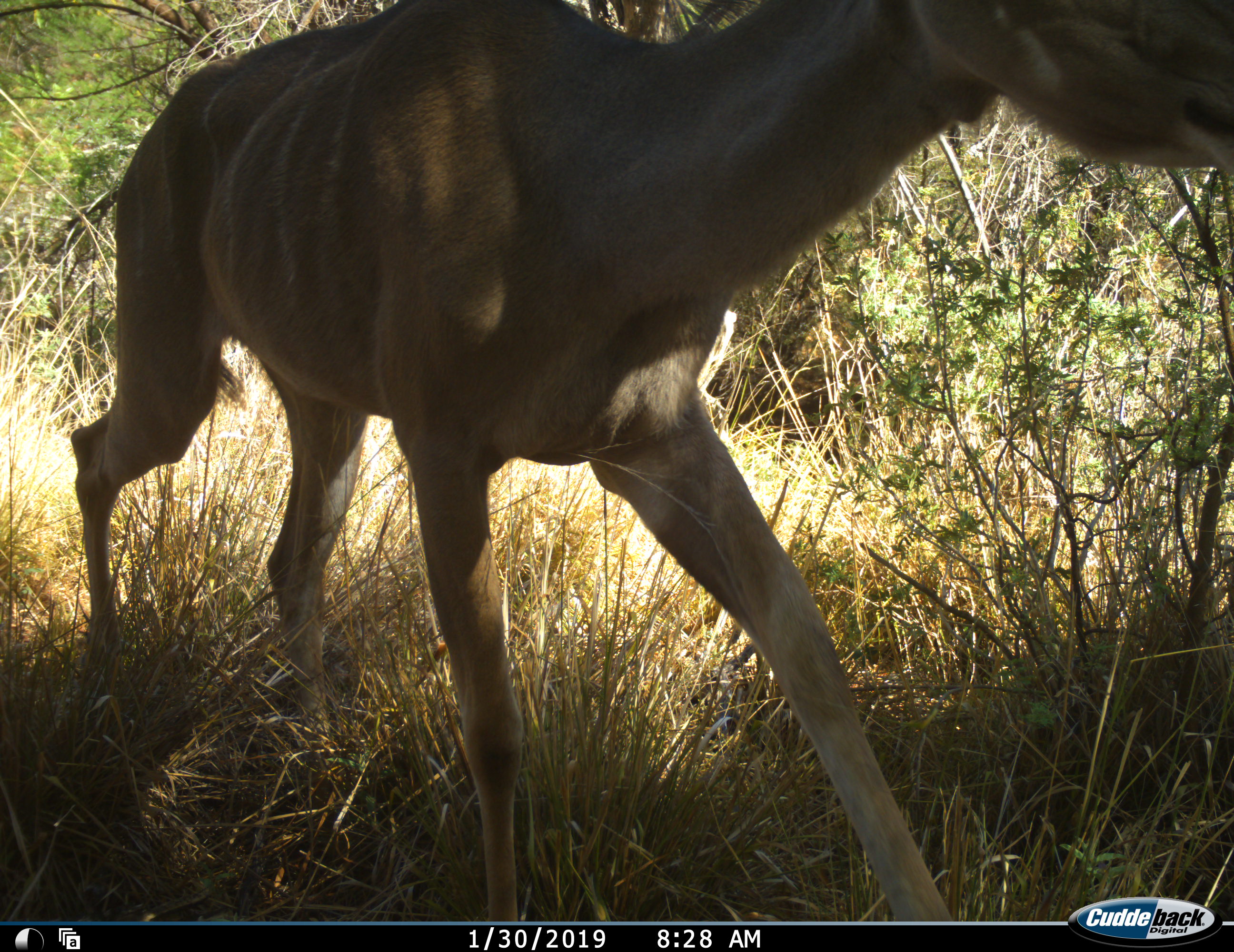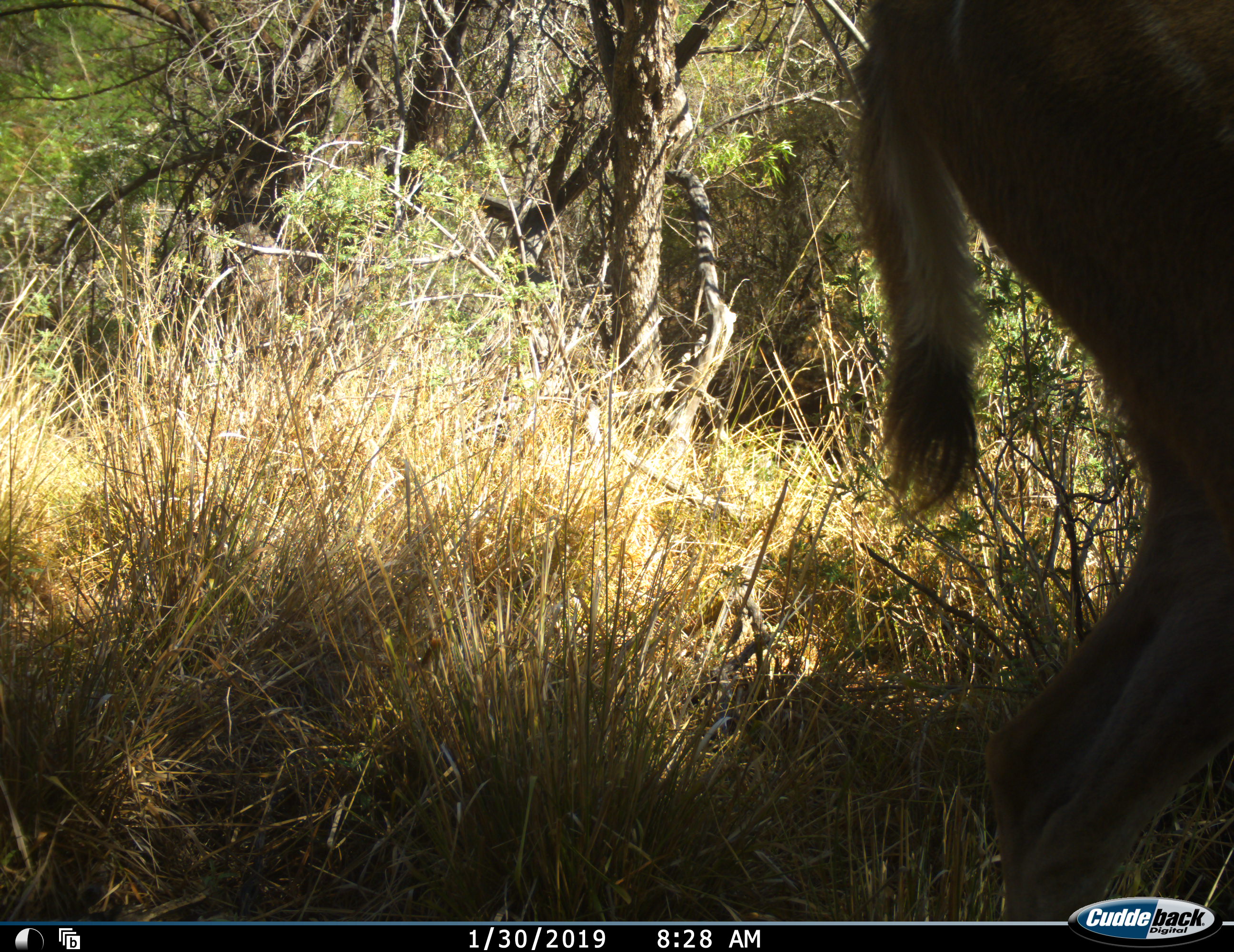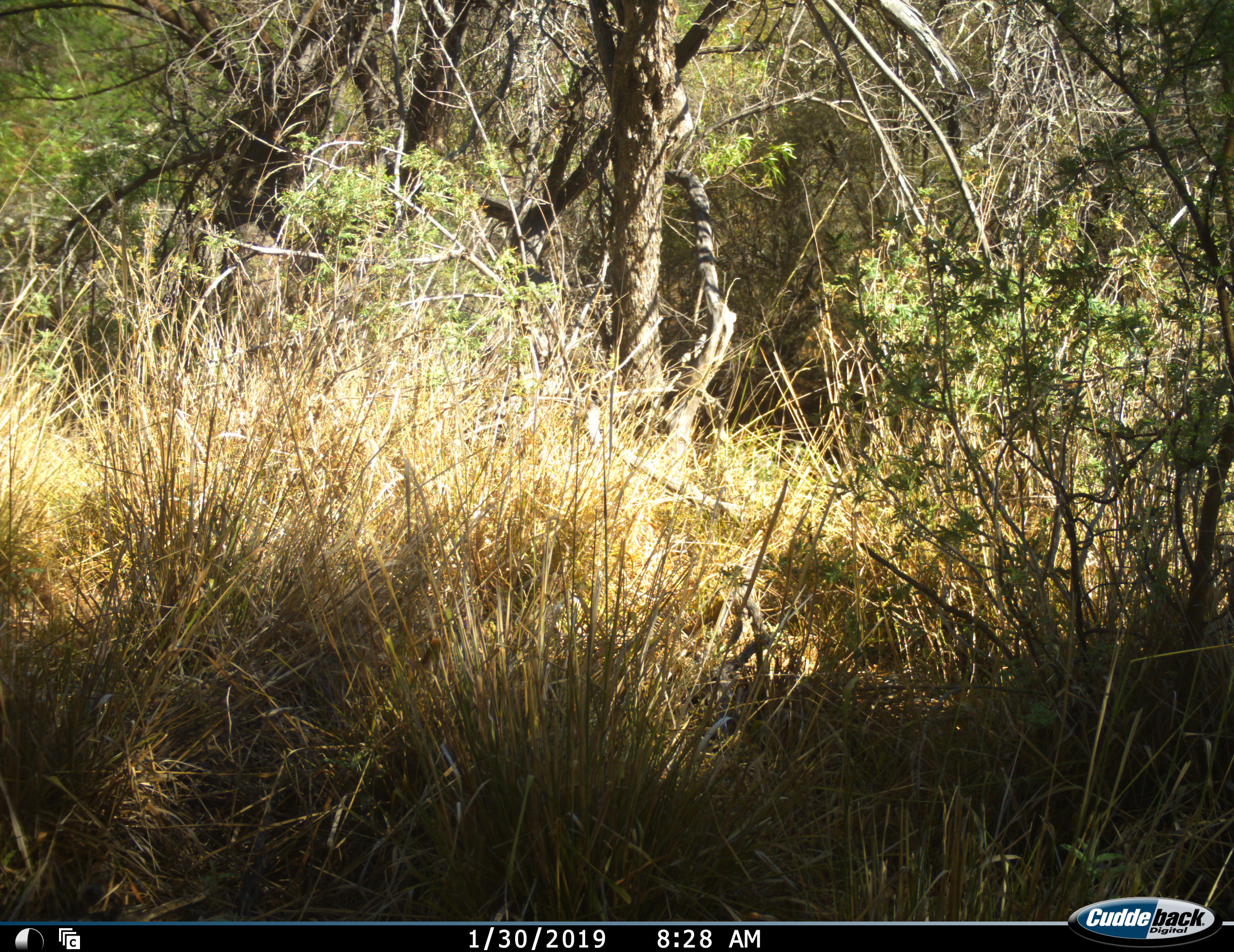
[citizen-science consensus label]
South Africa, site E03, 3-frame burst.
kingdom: Animalia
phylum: Chordata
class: Mammalia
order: Artiodactyla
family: Bovidae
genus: Tragelaphus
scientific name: Tragelaphus strepsiceros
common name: greater kudu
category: kudu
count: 1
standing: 0%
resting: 0%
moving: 89%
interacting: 11%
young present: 11%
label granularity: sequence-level